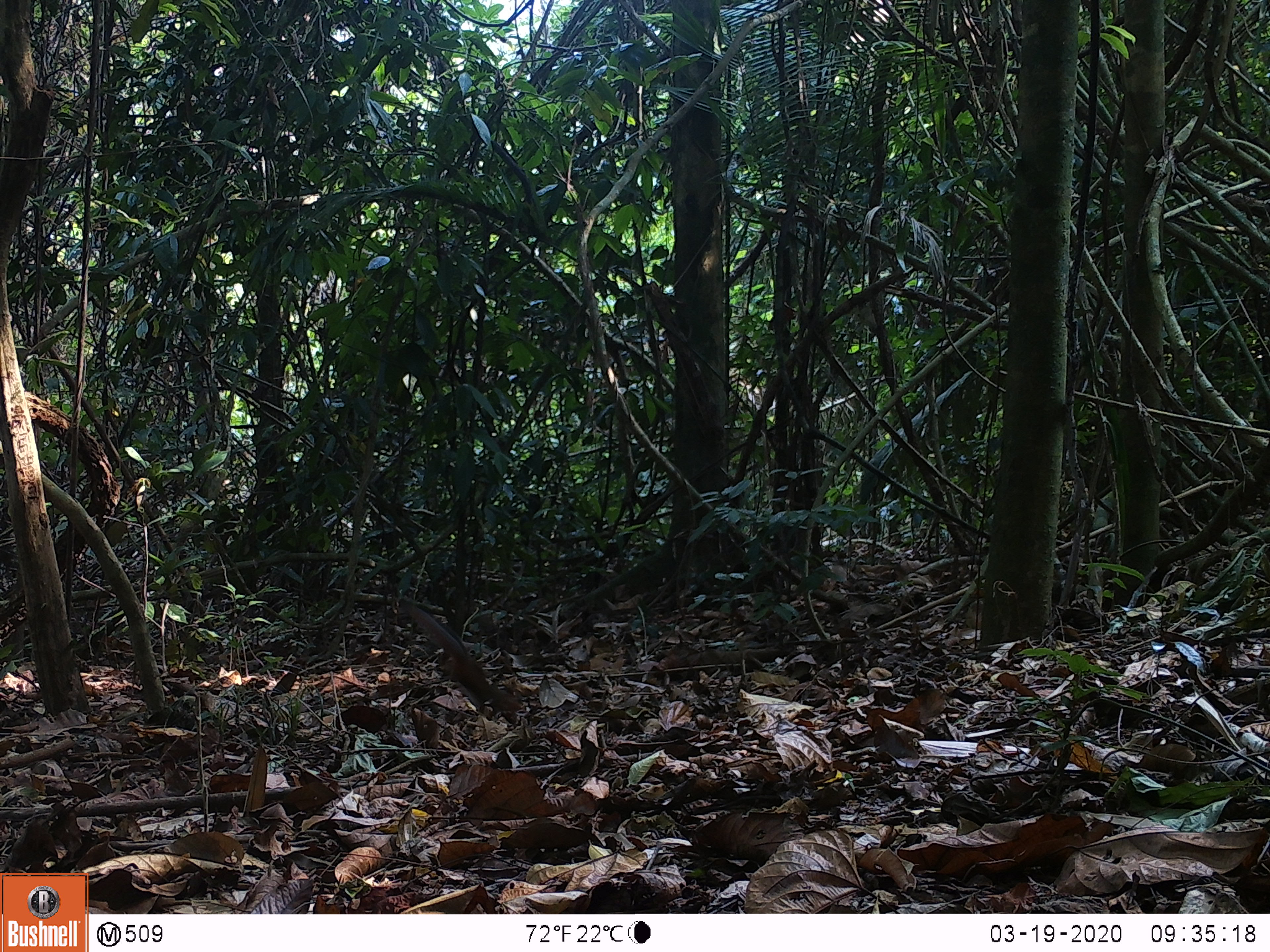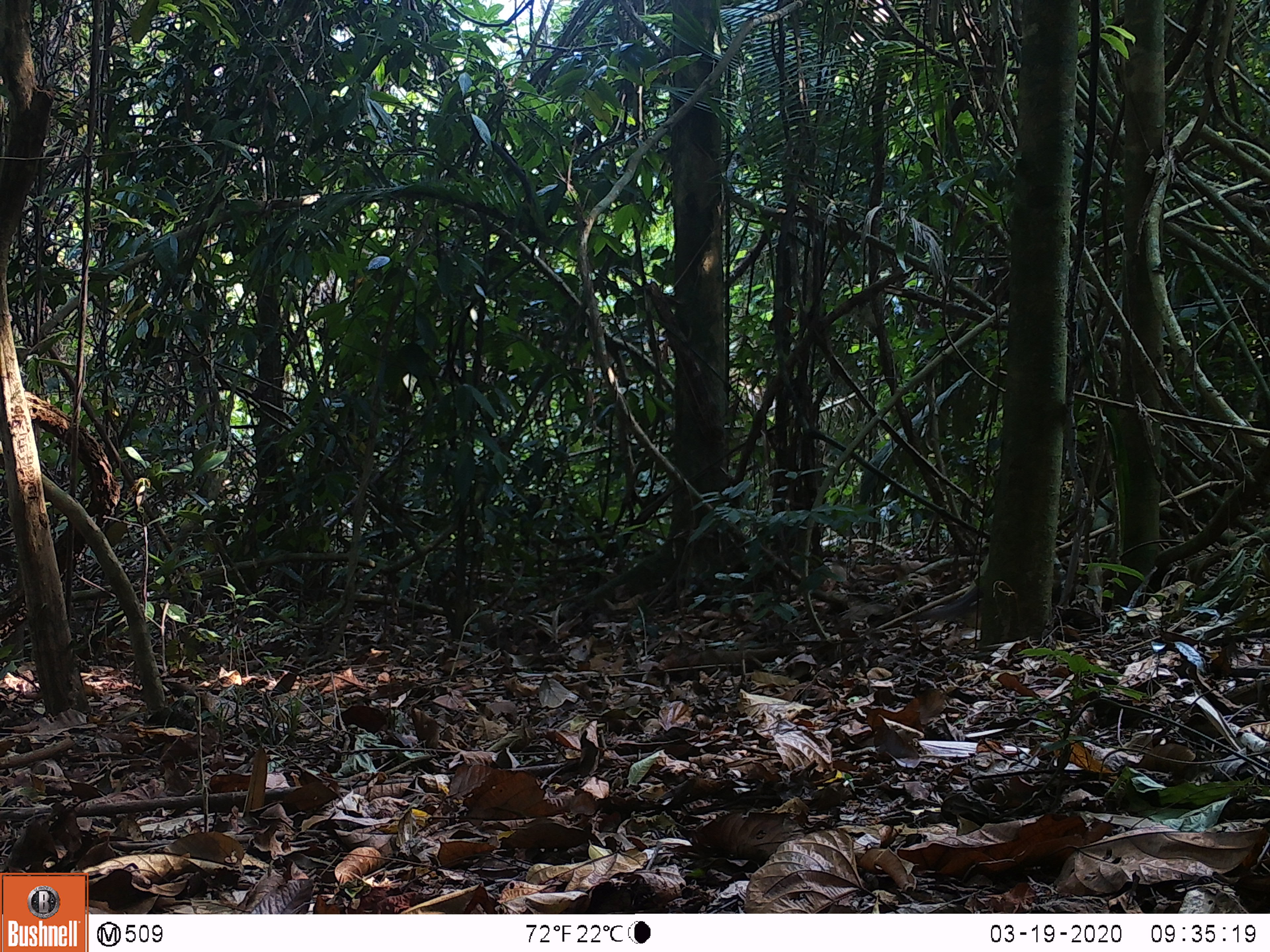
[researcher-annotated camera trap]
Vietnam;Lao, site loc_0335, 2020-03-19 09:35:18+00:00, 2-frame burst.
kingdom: Animalia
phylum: Chordata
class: Mammalia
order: Rodentia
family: Sciuridae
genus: Dremomys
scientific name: Dremomys rufigenis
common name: red-cheeked squirrel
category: red cheeked squirrel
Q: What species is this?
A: Red cheeked squirrel (red-cheeked squirrel) (Dremomys rufigenis).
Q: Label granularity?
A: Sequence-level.